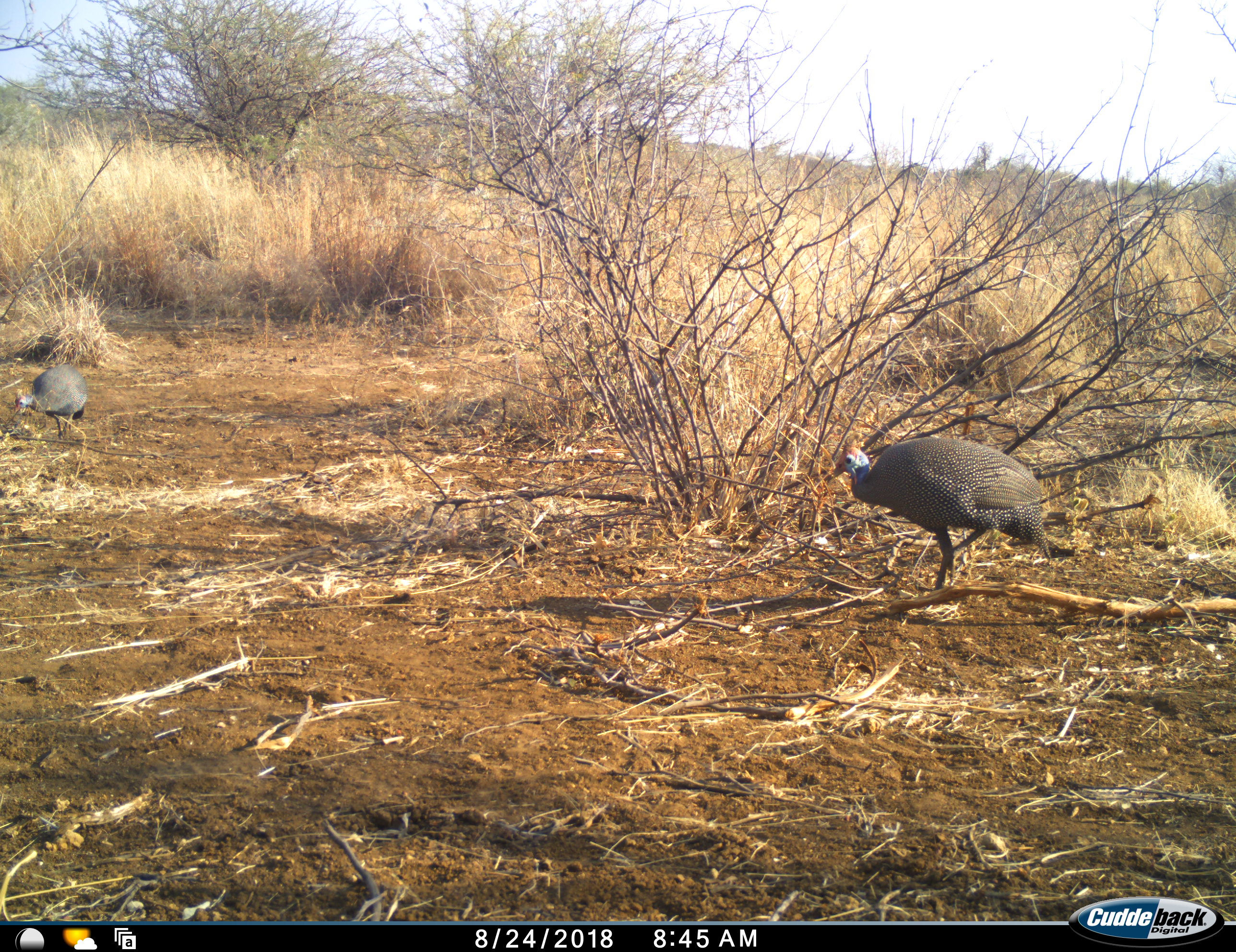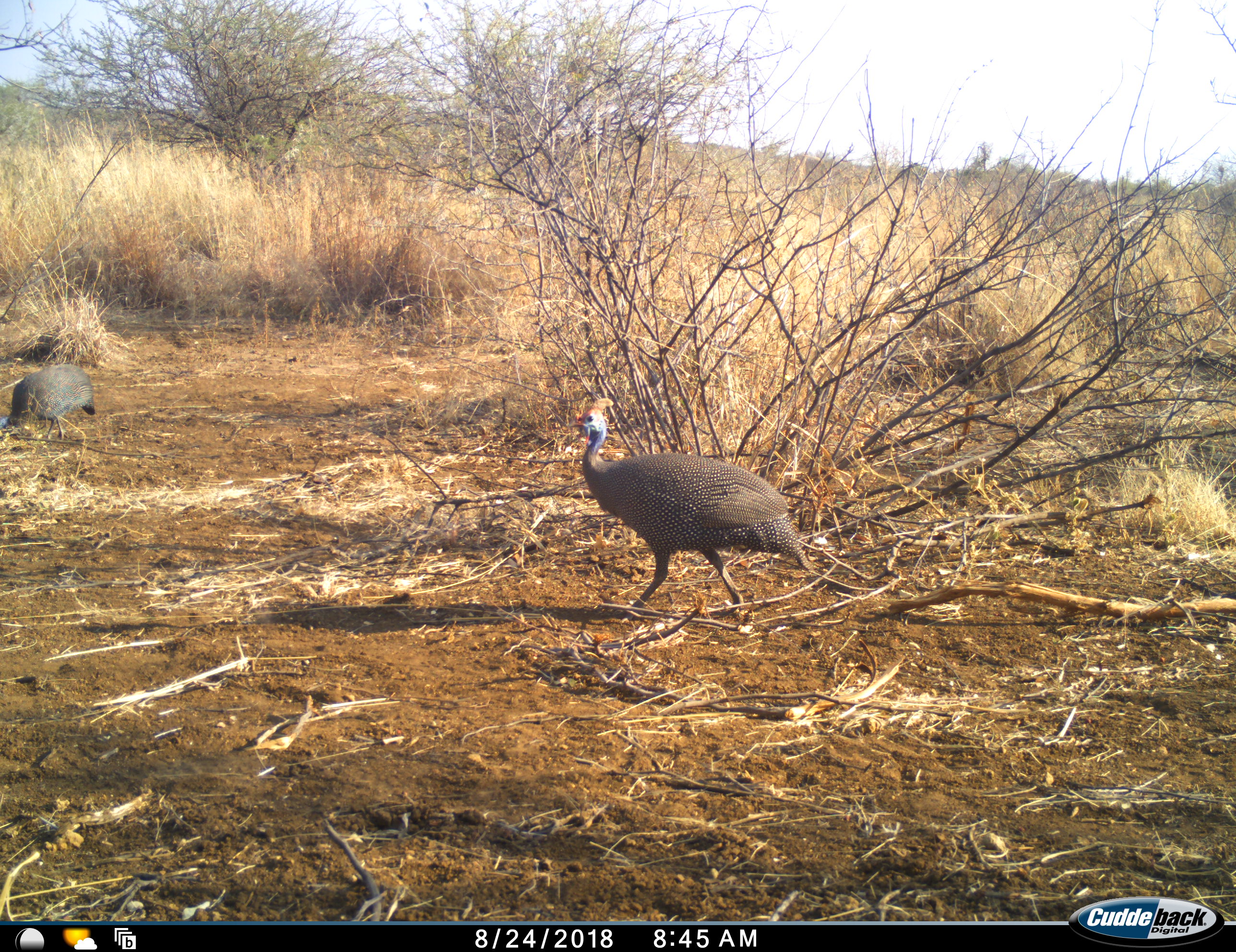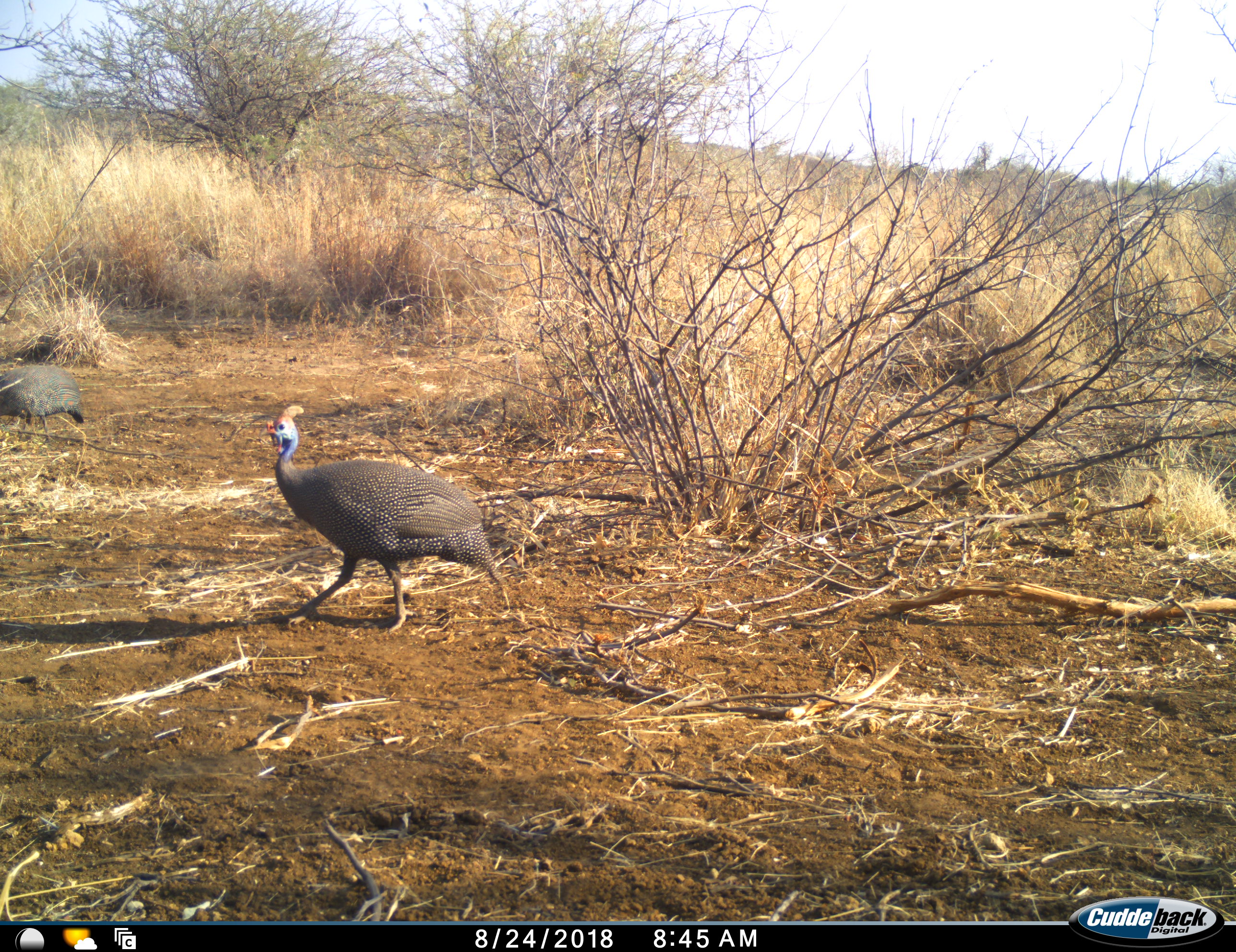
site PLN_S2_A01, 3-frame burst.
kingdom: Animalia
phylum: Chordata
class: Aves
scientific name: Aves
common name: bird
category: birdother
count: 2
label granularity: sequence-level